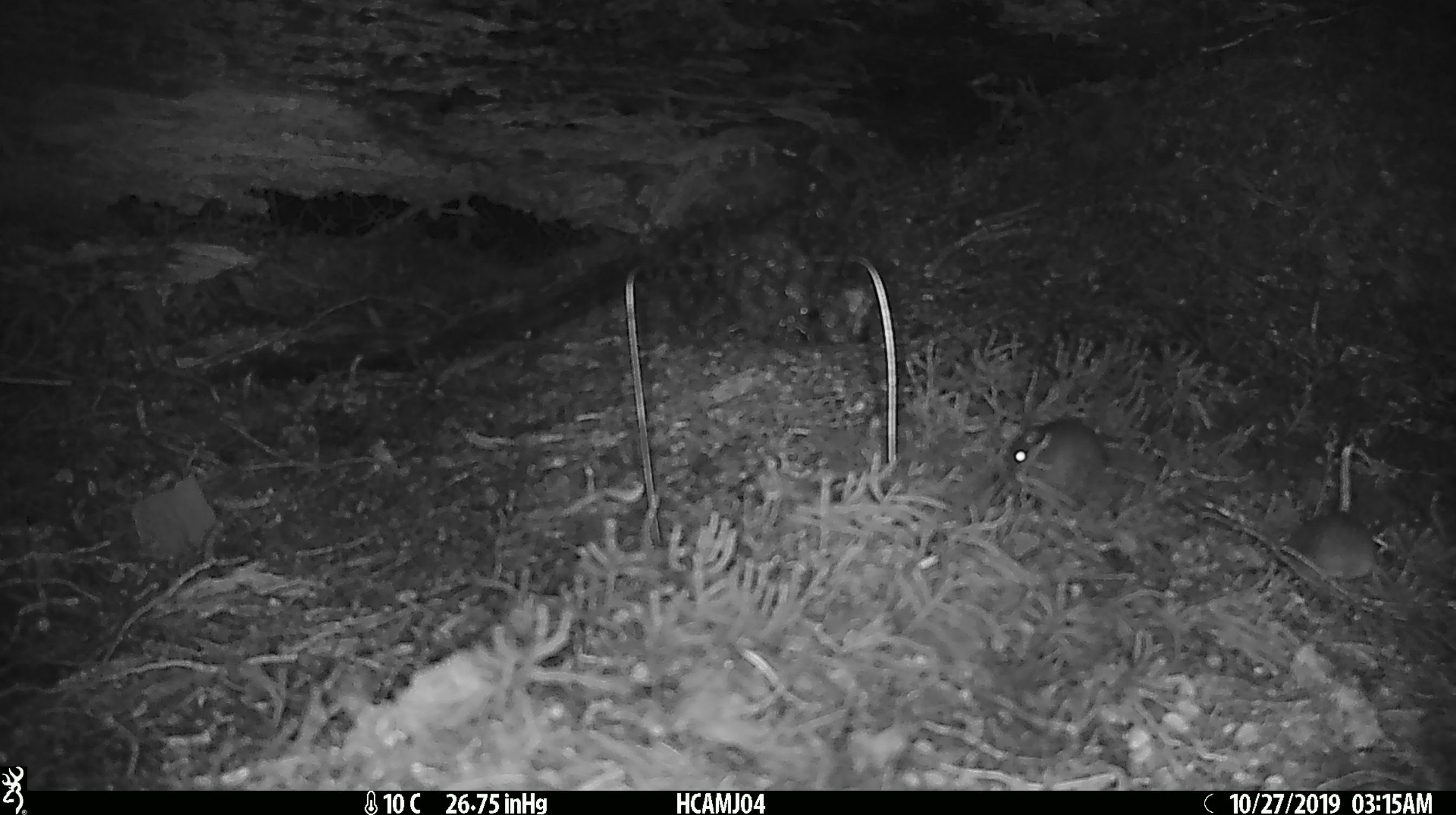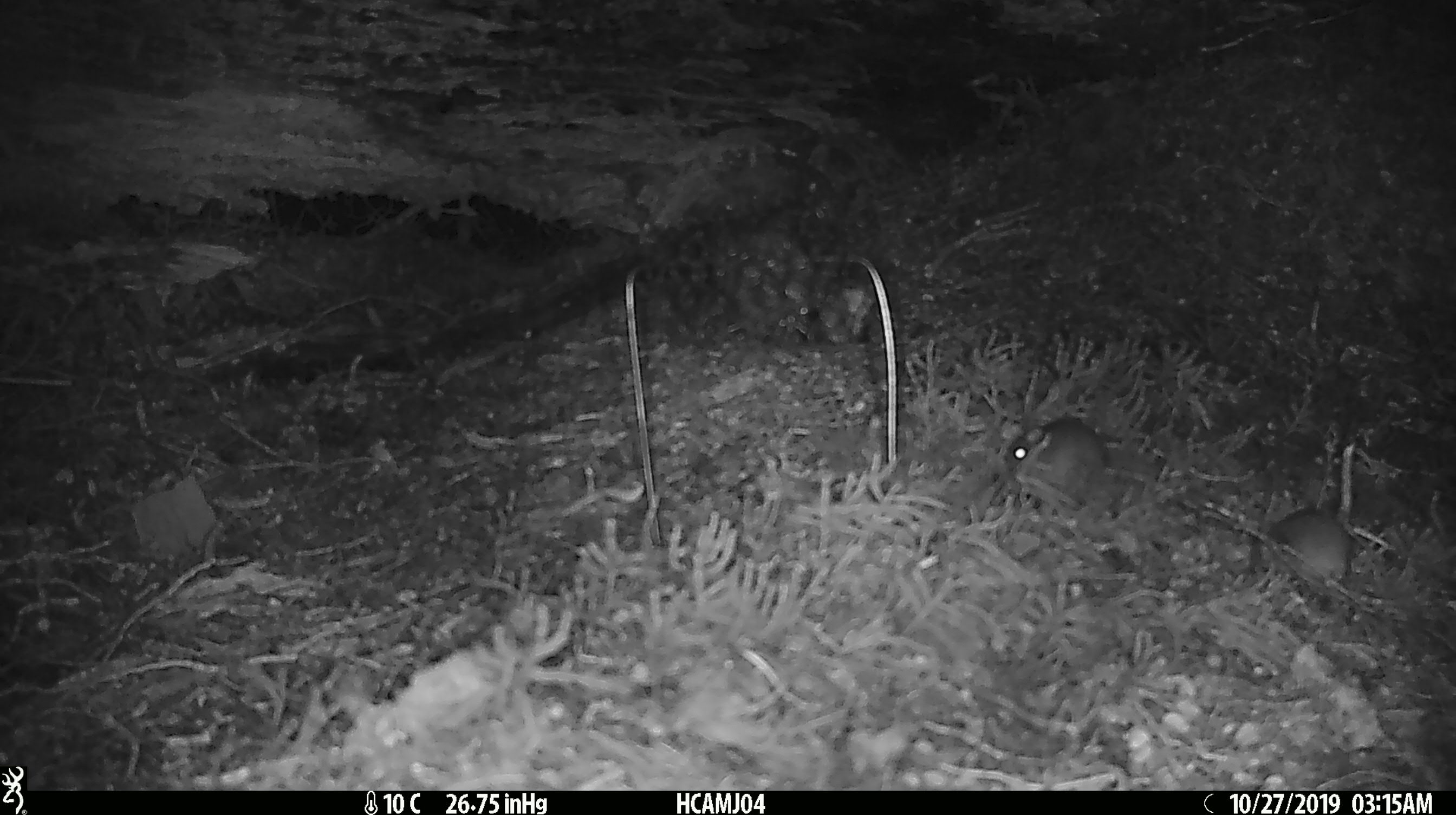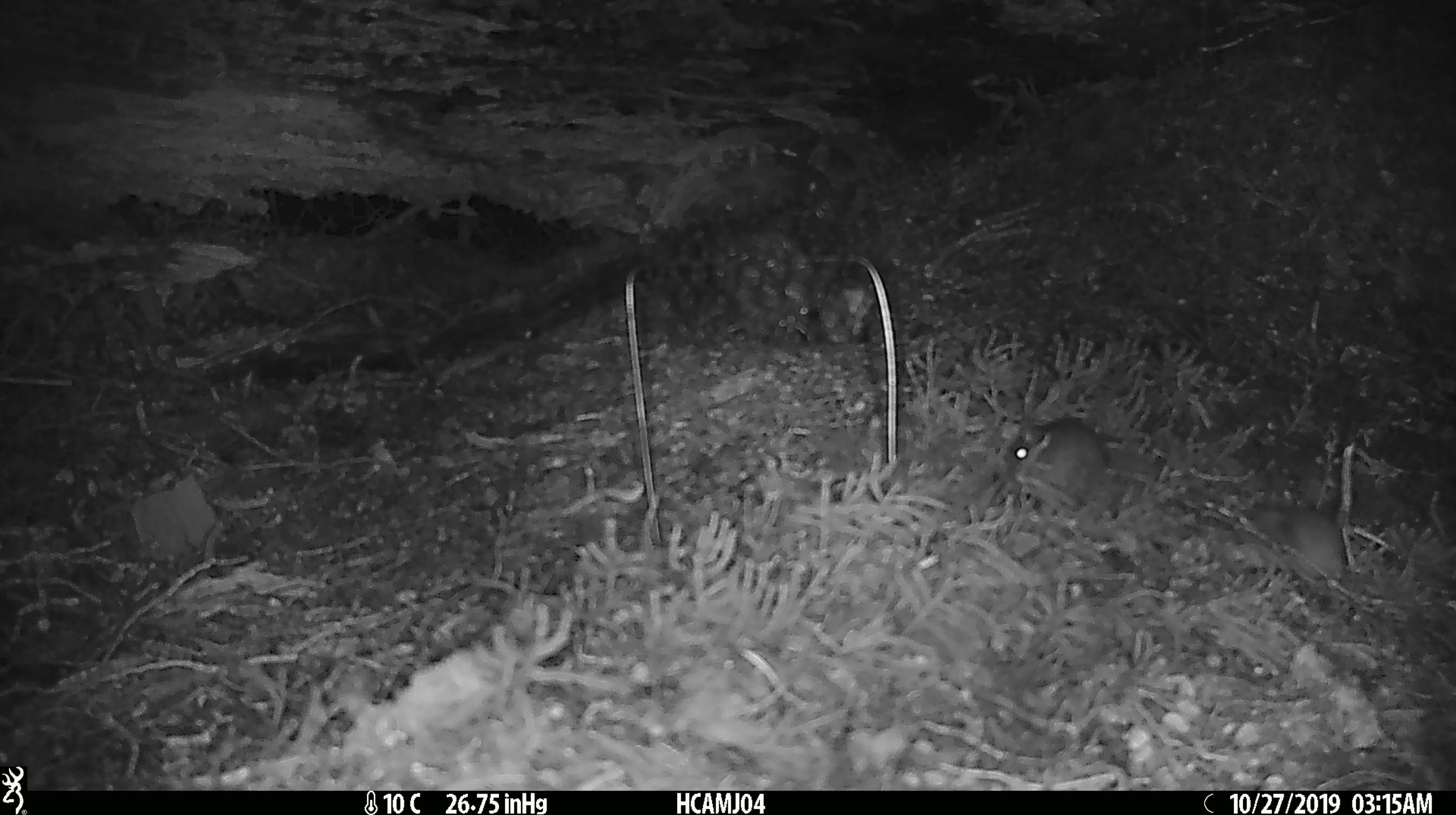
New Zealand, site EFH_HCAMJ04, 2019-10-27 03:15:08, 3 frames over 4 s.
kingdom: Animalia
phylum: Chordata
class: Mammalia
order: Rodentia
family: Muridae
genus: Mus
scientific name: Mus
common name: mouse